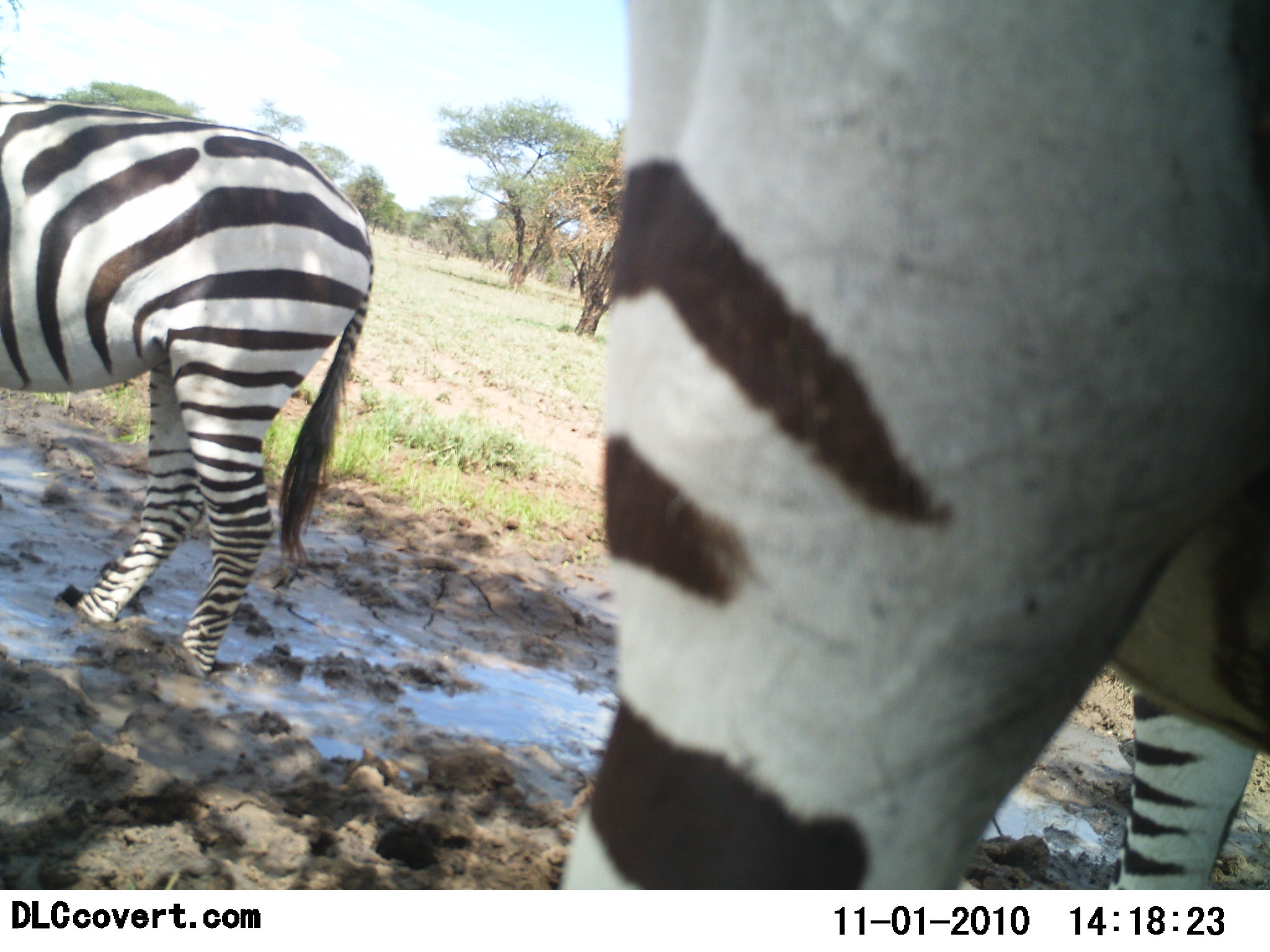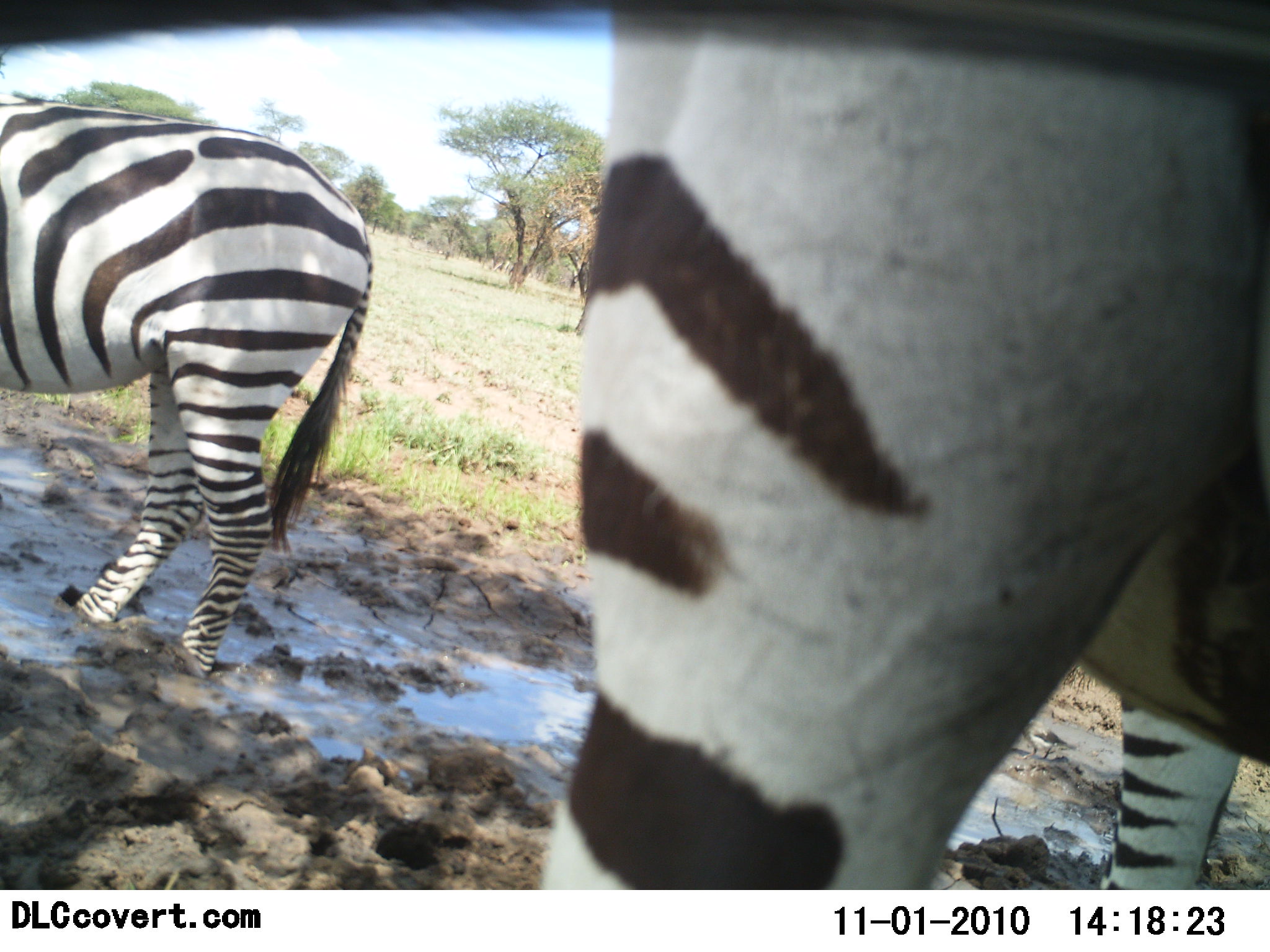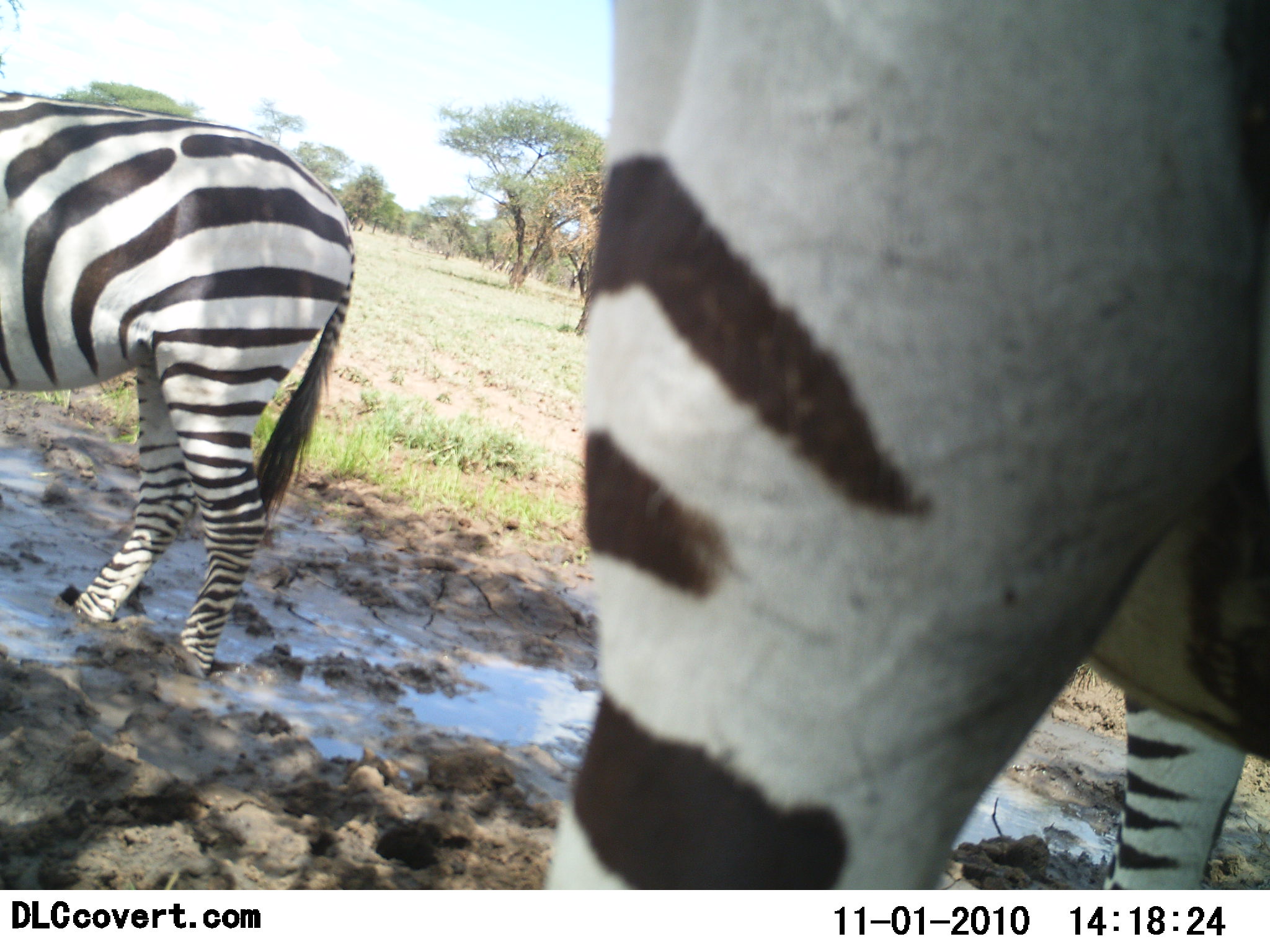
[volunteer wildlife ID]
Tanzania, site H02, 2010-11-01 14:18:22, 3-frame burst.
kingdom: Animalia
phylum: Chordata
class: Mammalia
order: Perissodactyla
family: Equidae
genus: Equus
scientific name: Equus quagga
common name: plains zebra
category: zebra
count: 2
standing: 94%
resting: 0%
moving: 6%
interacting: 0%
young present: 0%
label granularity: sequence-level